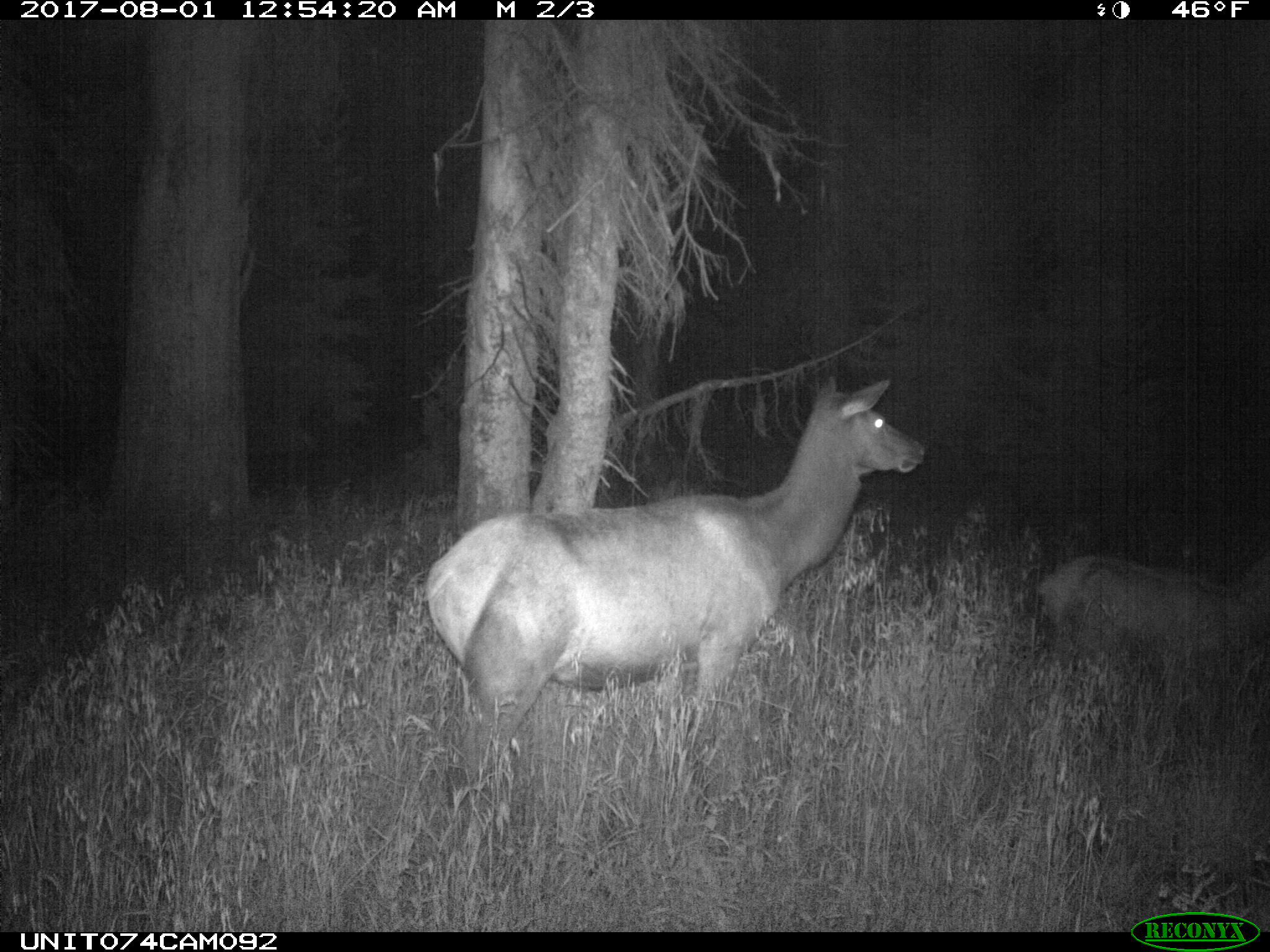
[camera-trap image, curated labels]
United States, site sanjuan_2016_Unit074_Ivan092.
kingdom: Animalia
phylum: Chordata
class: Mammalia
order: Artiodactyla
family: Cervidae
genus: Cervus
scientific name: Cervus elaphus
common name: red deer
Cervus elaphus (red deer).